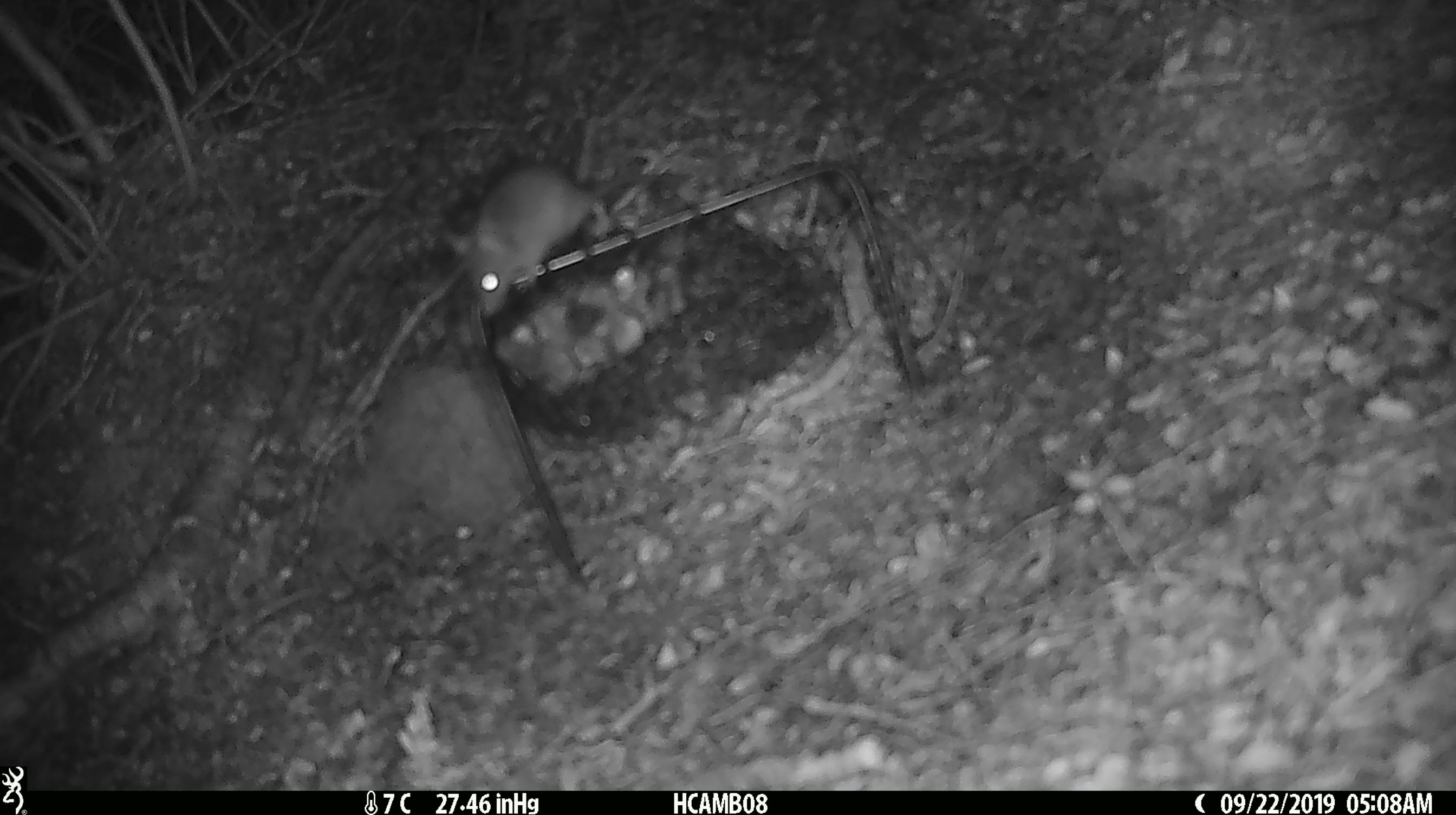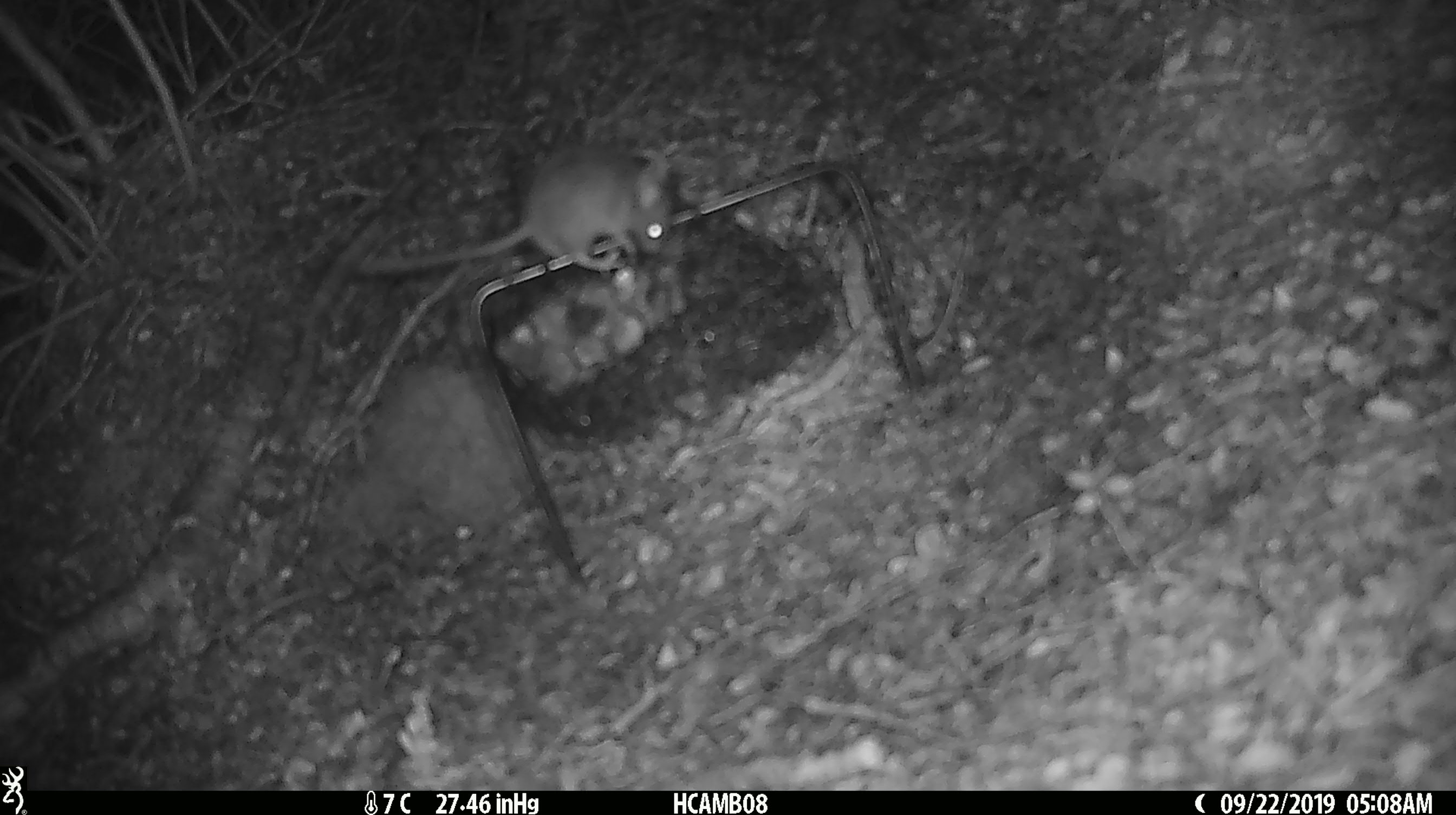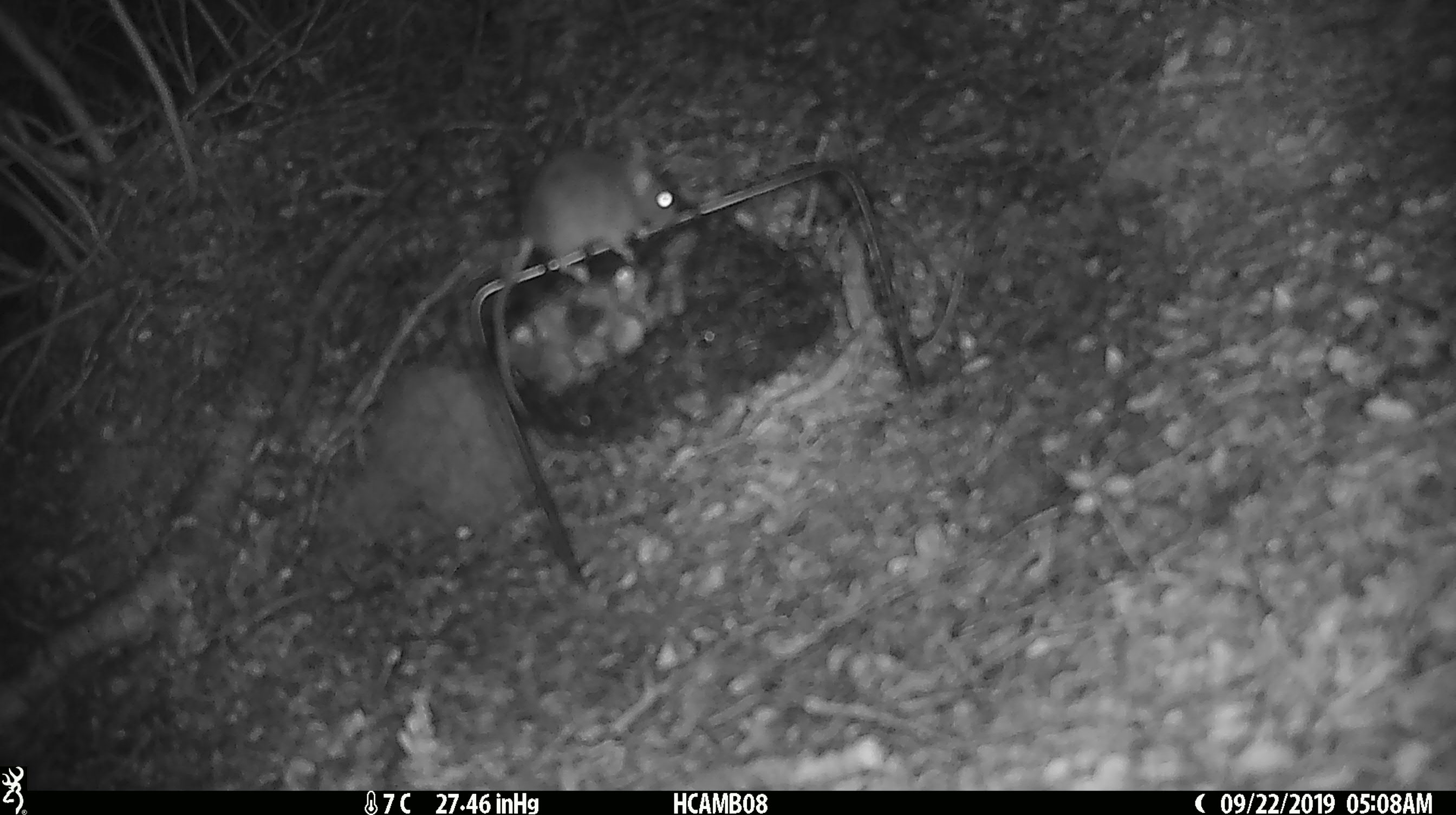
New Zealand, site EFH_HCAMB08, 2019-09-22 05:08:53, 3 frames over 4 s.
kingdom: Animalia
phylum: Chordata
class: Mammalia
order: Rodentia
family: Muridae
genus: Mus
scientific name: Mus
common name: mouse